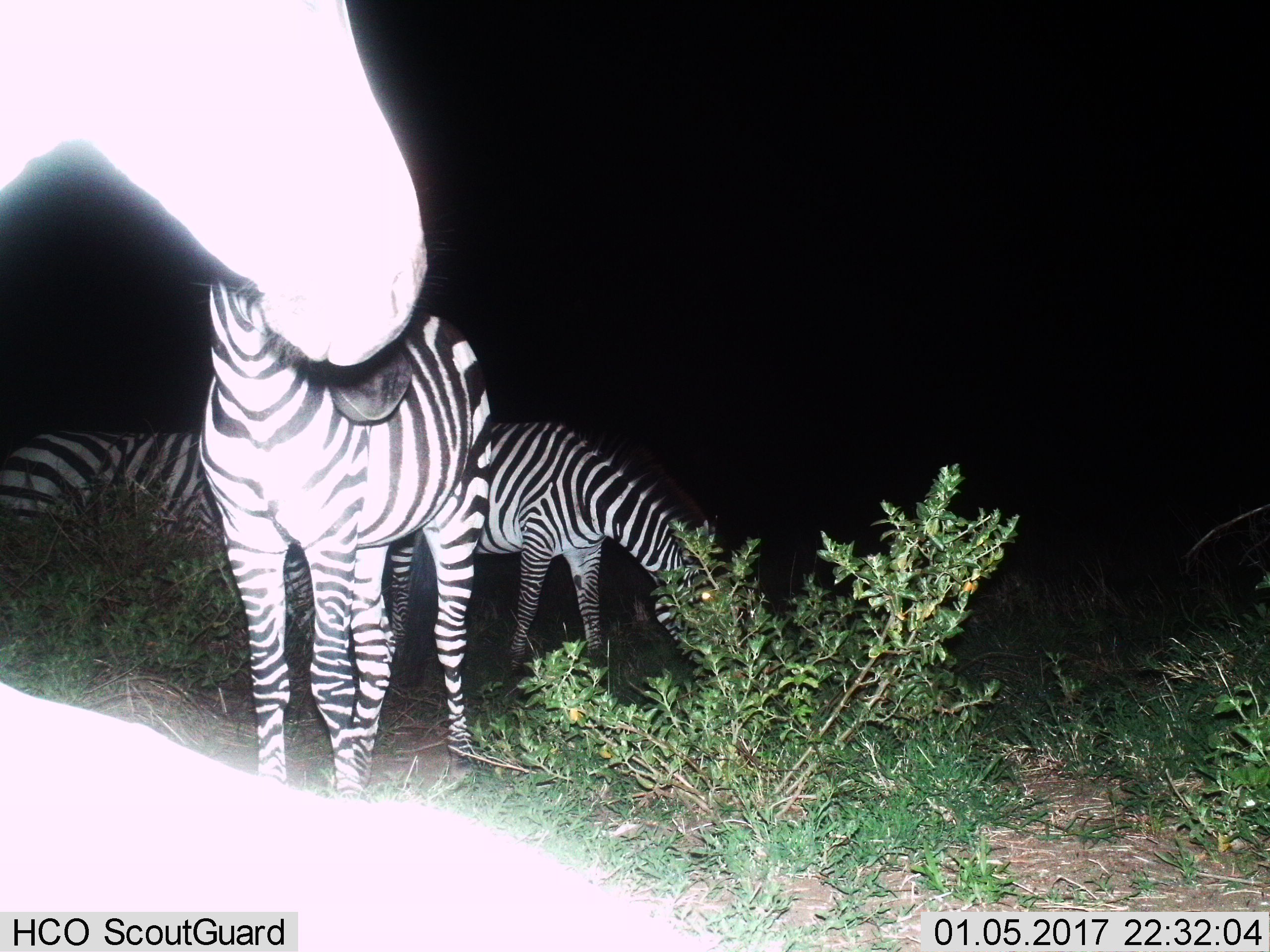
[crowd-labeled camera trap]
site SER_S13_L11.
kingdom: Animalia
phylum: Chordata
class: Mammalia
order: Perissodactyla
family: Equidae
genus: Equus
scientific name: Equus quagga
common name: plains zebra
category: zebraplains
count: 4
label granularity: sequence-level